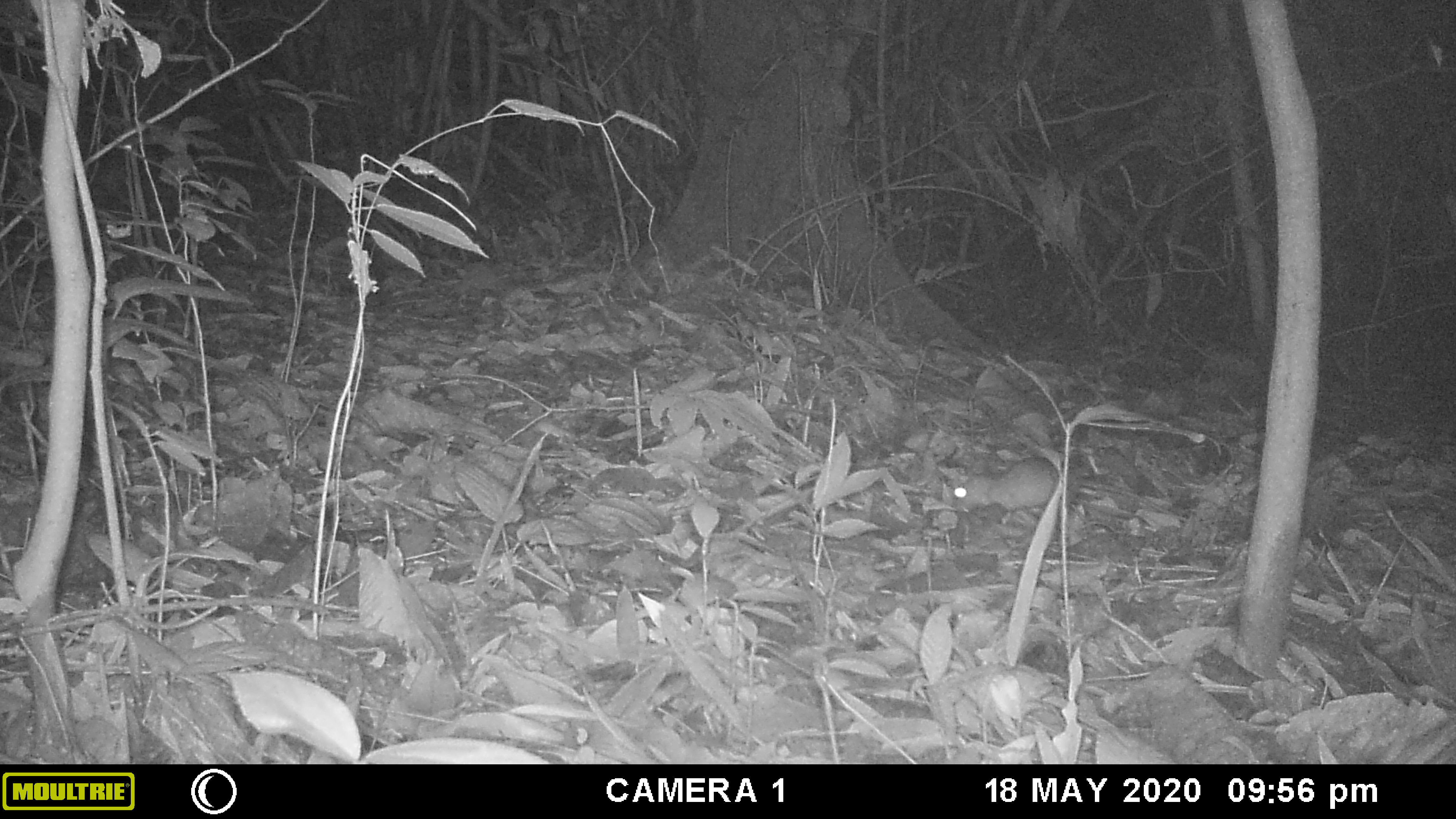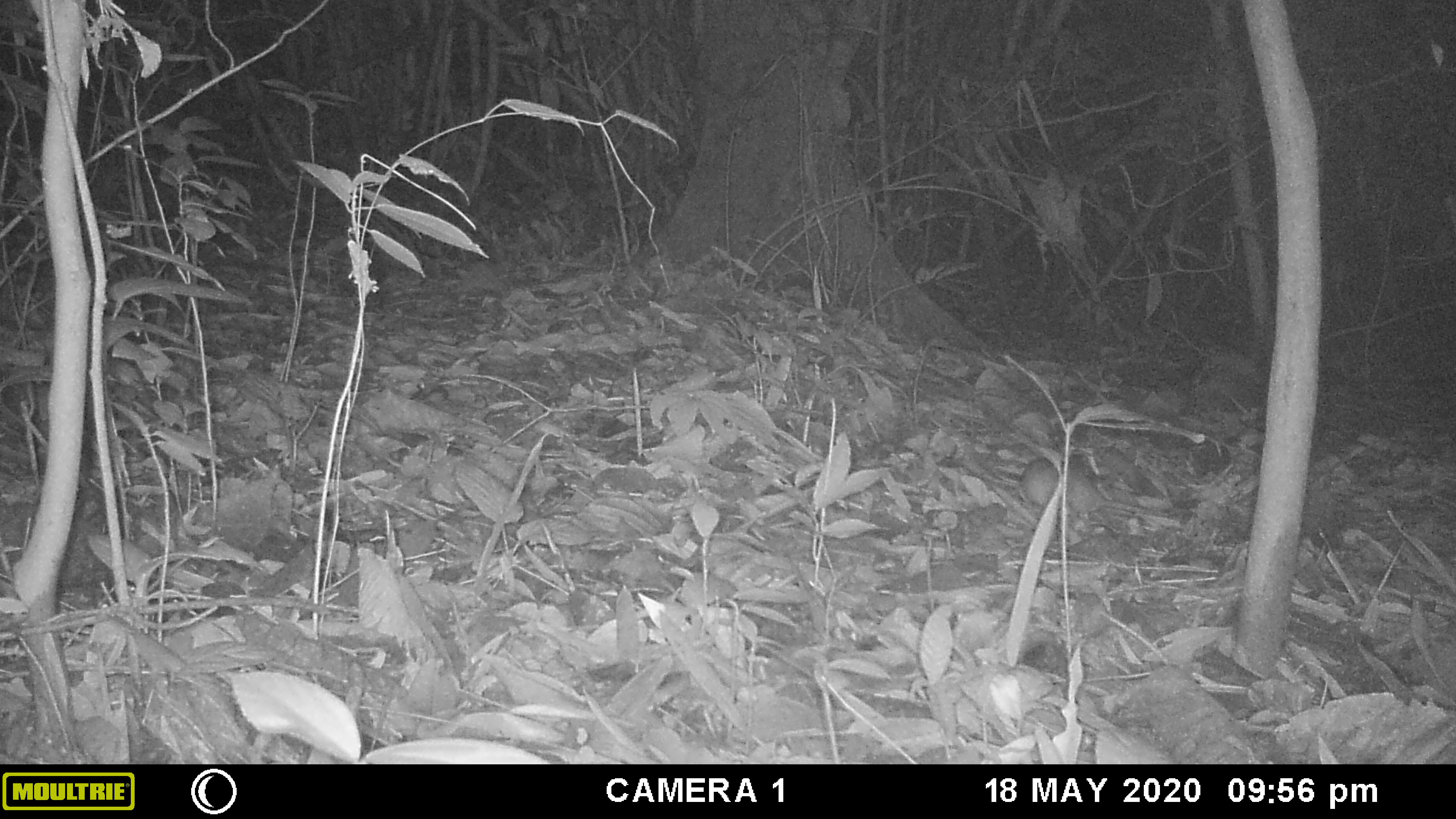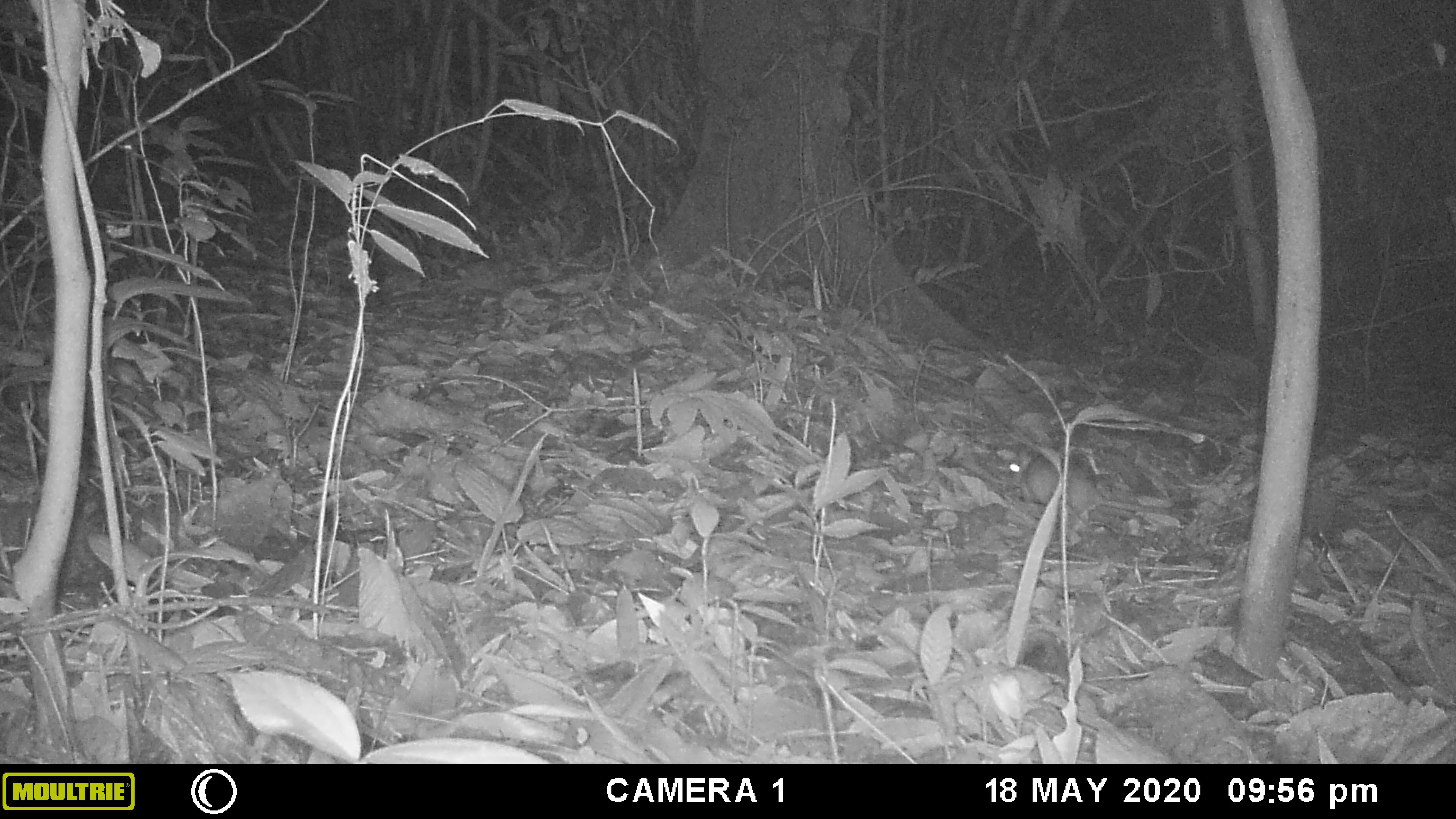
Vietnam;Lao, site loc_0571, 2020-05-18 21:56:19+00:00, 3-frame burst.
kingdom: Animalia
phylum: Chordata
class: Mammalia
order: Rodentia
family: Muridae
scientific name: Muridae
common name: old-world mice and rats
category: unidentified murid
Unidentified murid (old-world mice and rats) (Muridae). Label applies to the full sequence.